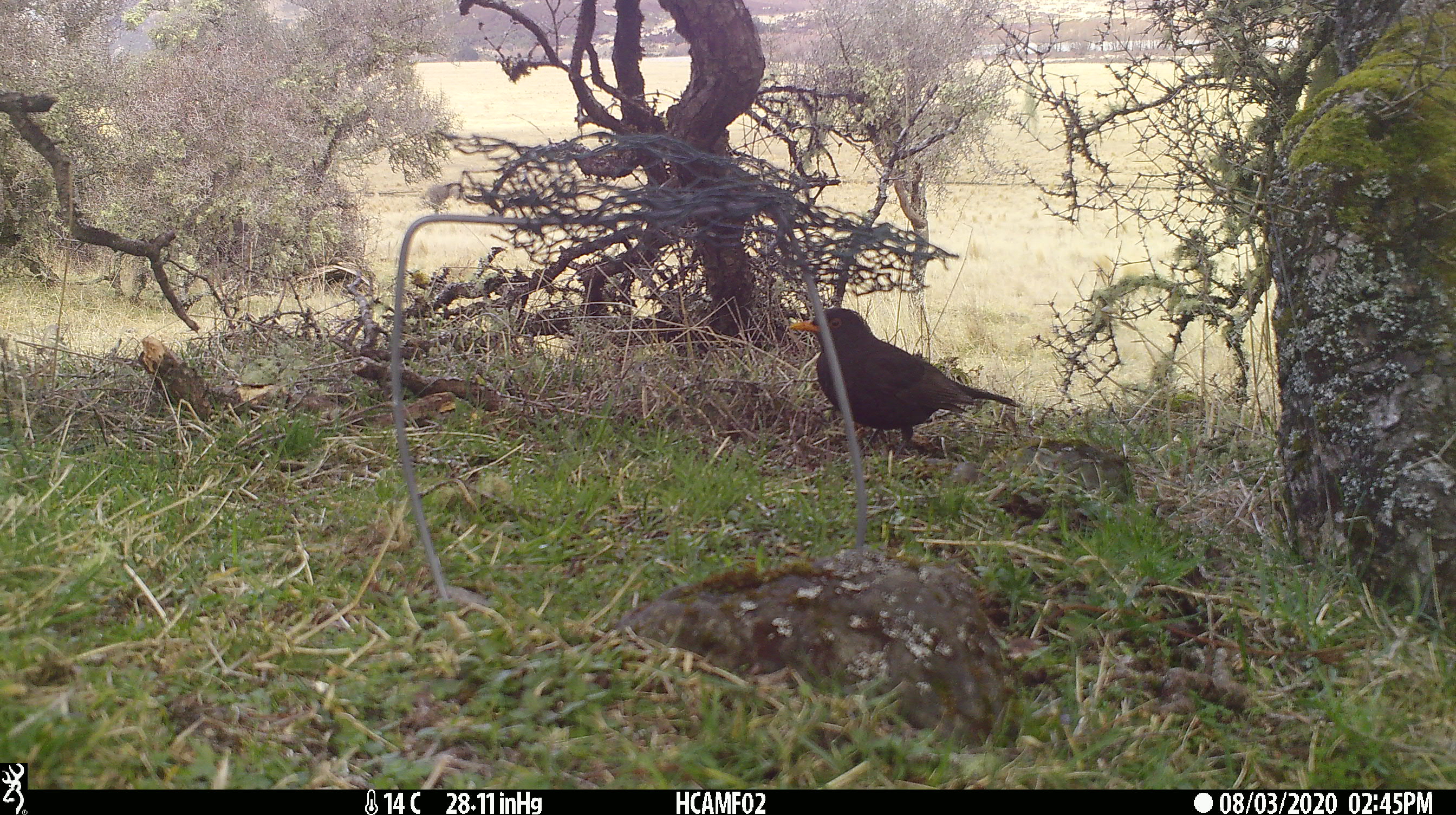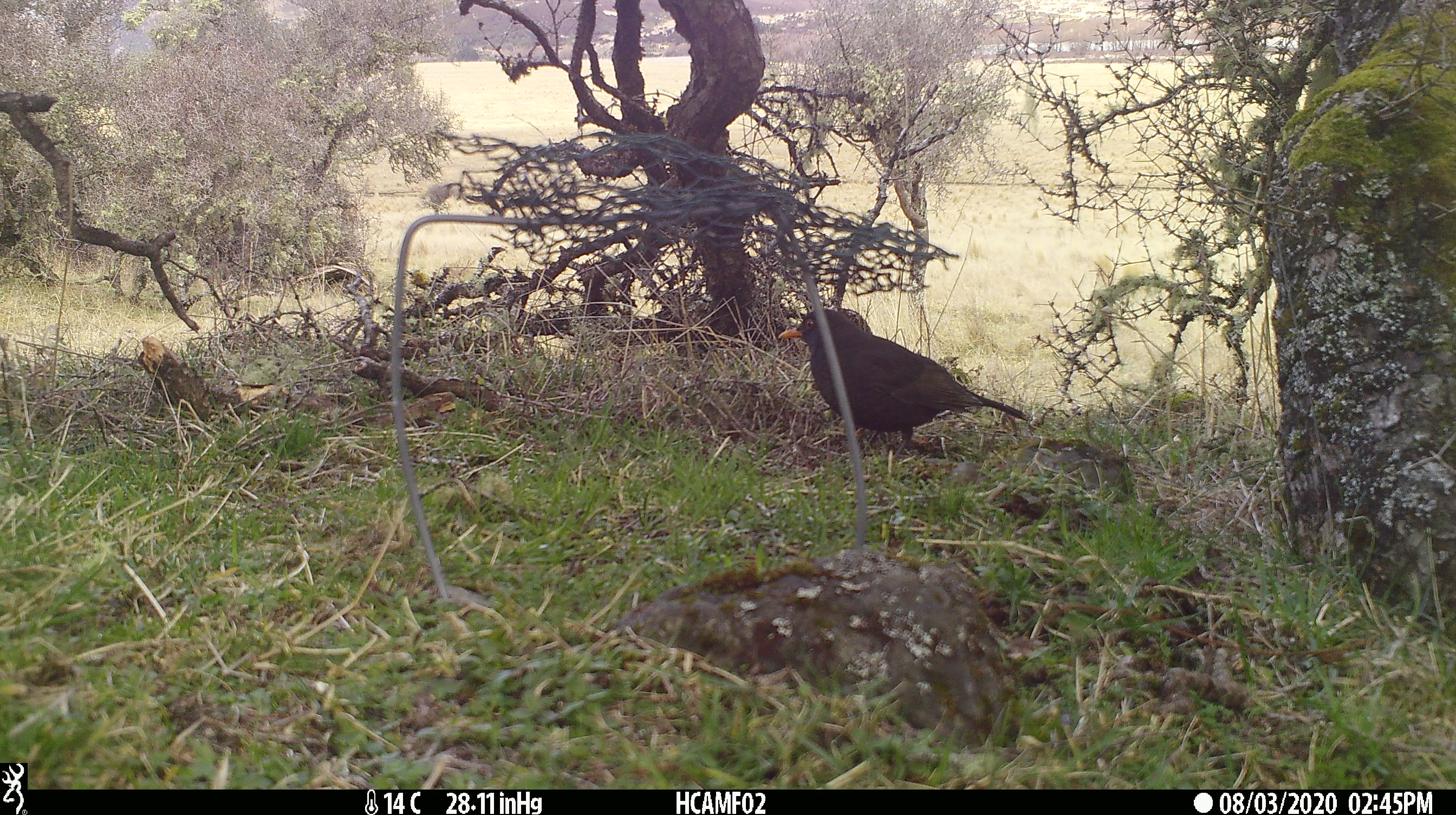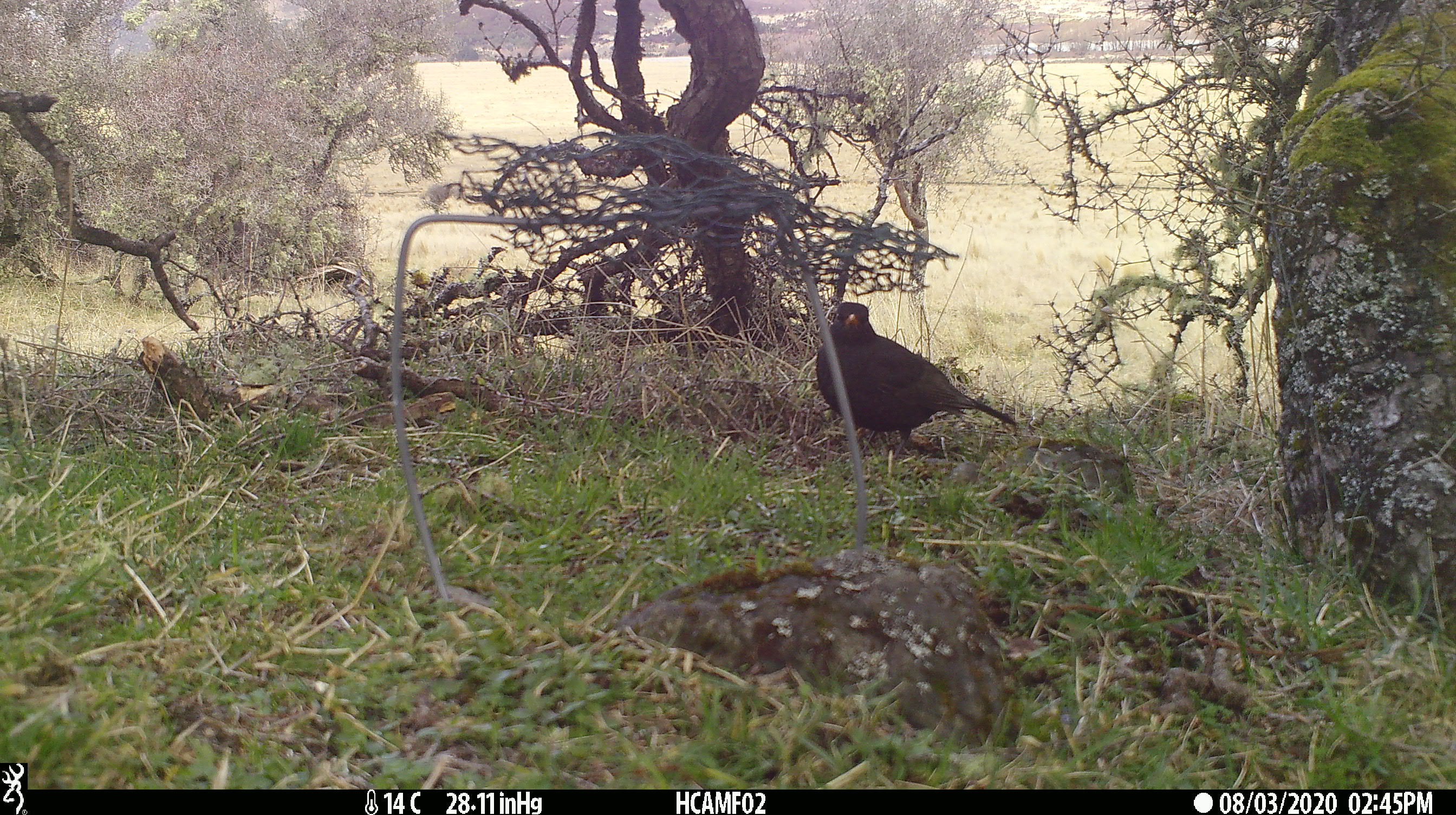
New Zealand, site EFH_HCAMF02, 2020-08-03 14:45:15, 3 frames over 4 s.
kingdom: Animalia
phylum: Chordata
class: Aves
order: Passeriformes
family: Turdidae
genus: Turdus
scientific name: Turdus merula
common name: eurasian blackbird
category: blackbird